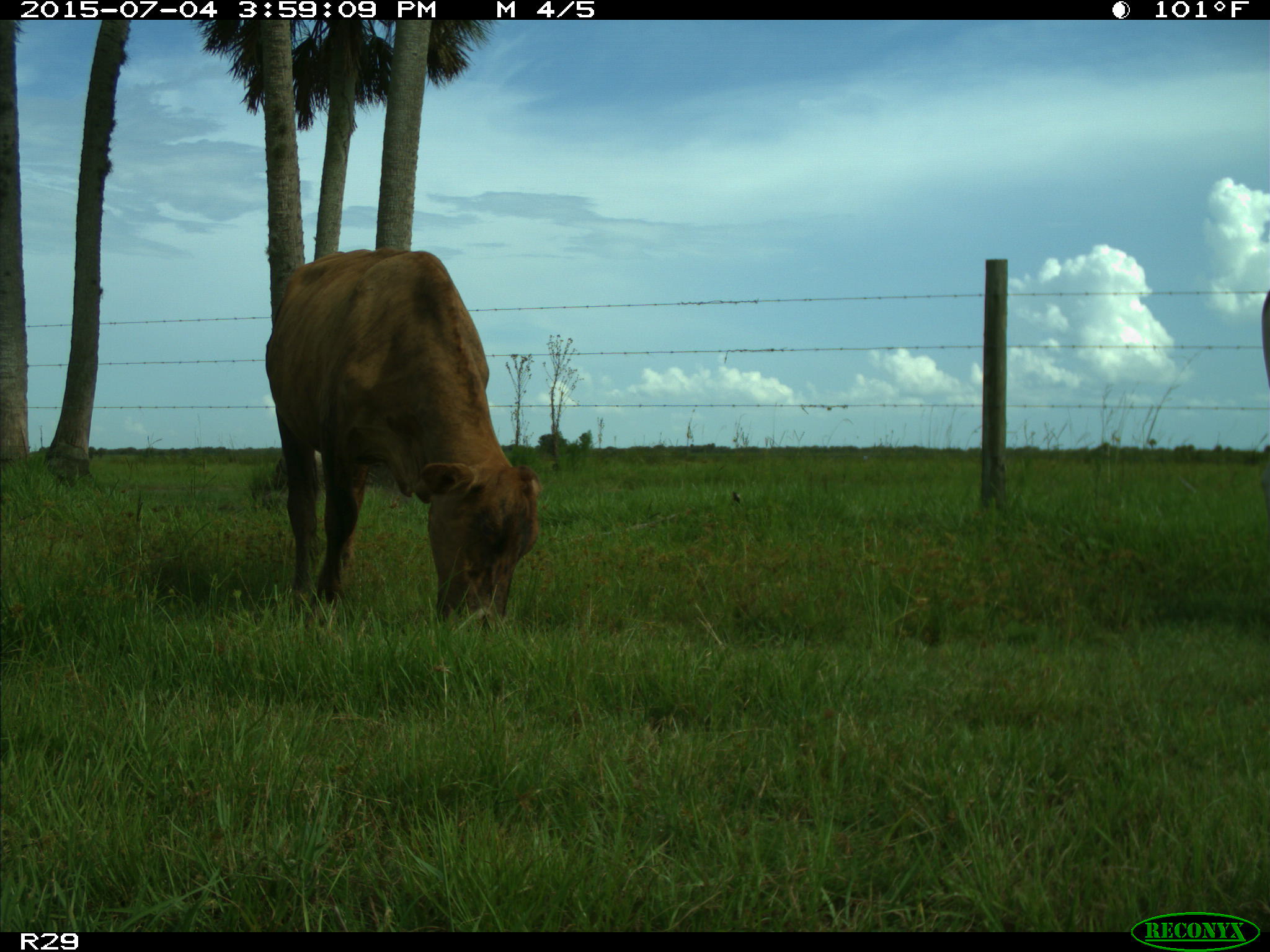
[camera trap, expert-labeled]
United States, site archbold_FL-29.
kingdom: Animalia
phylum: Chordata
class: Mammalia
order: Artiodactyla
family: Bovidae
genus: Bos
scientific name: Bos taurus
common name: domestic cow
Bos taurus (domestic cow).